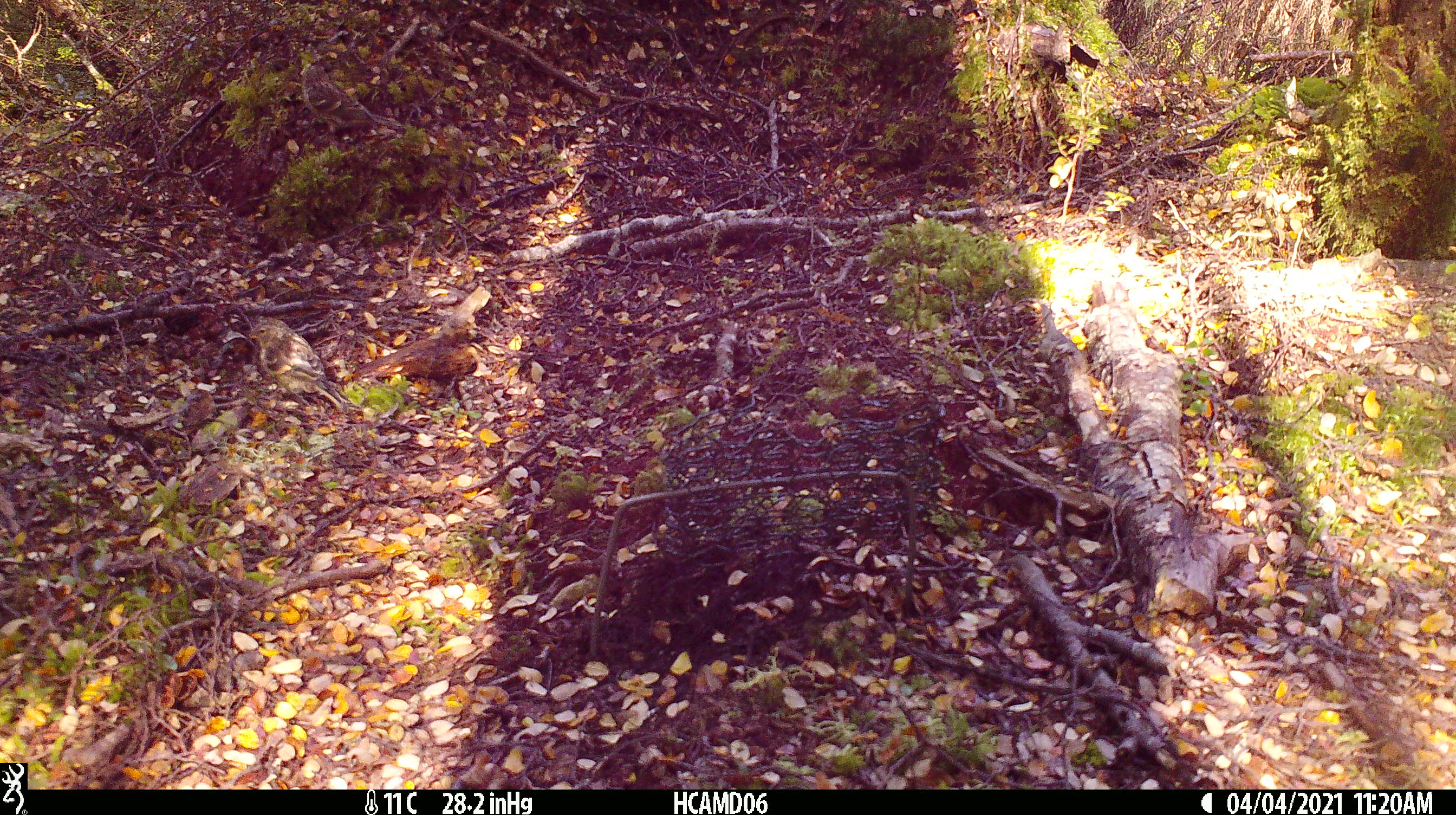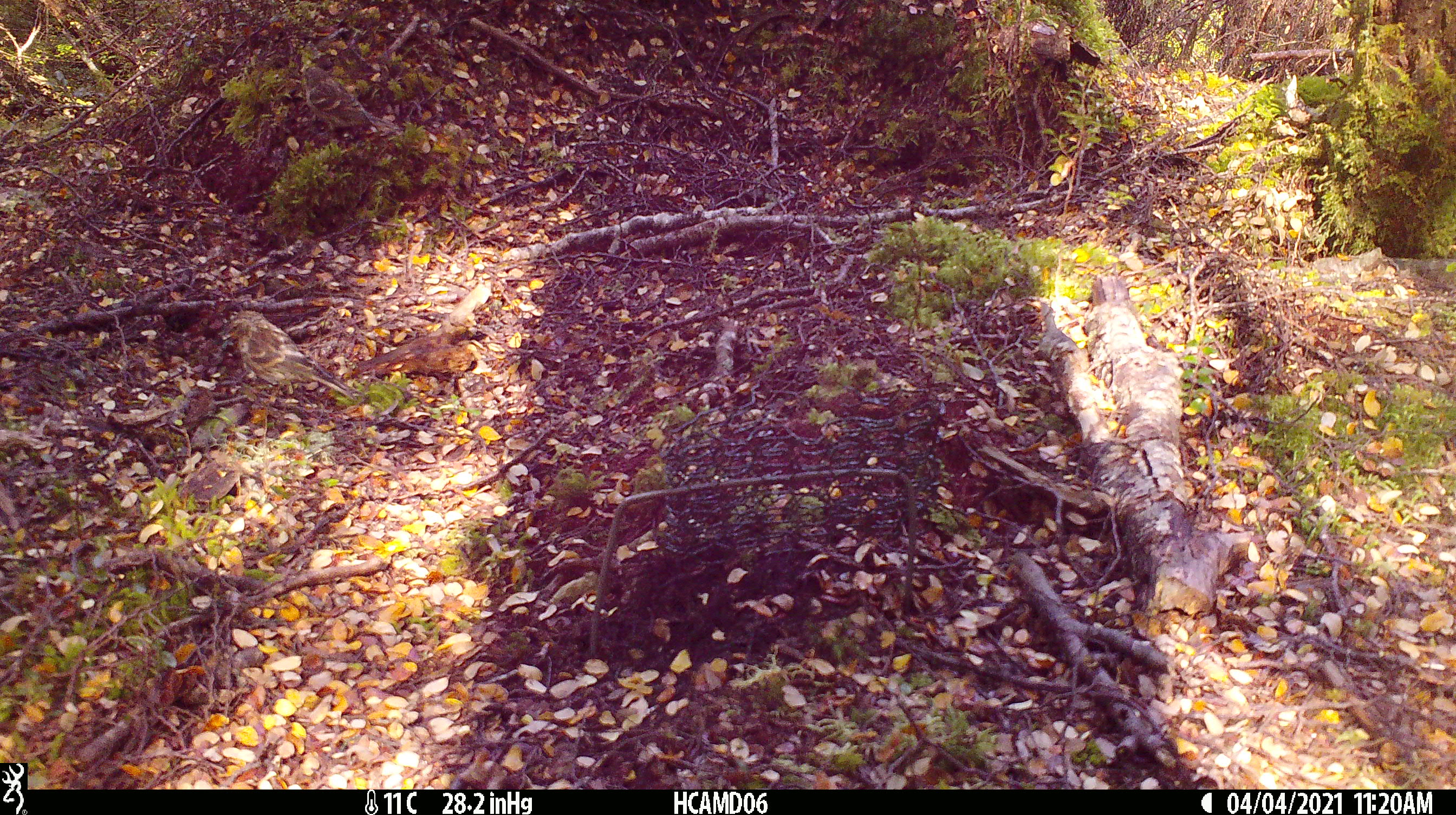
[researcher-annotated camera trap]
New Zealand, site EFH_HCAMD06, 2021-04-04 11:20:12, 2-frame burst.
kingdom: Animalia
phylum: Chordata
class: Aves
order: Passeriformes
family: Fringillidae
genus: Acanthis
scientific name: Acanthis flammea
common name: common redpoll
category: redpoll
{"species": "redpoll (common redpoll) (Acanthis flammea)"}